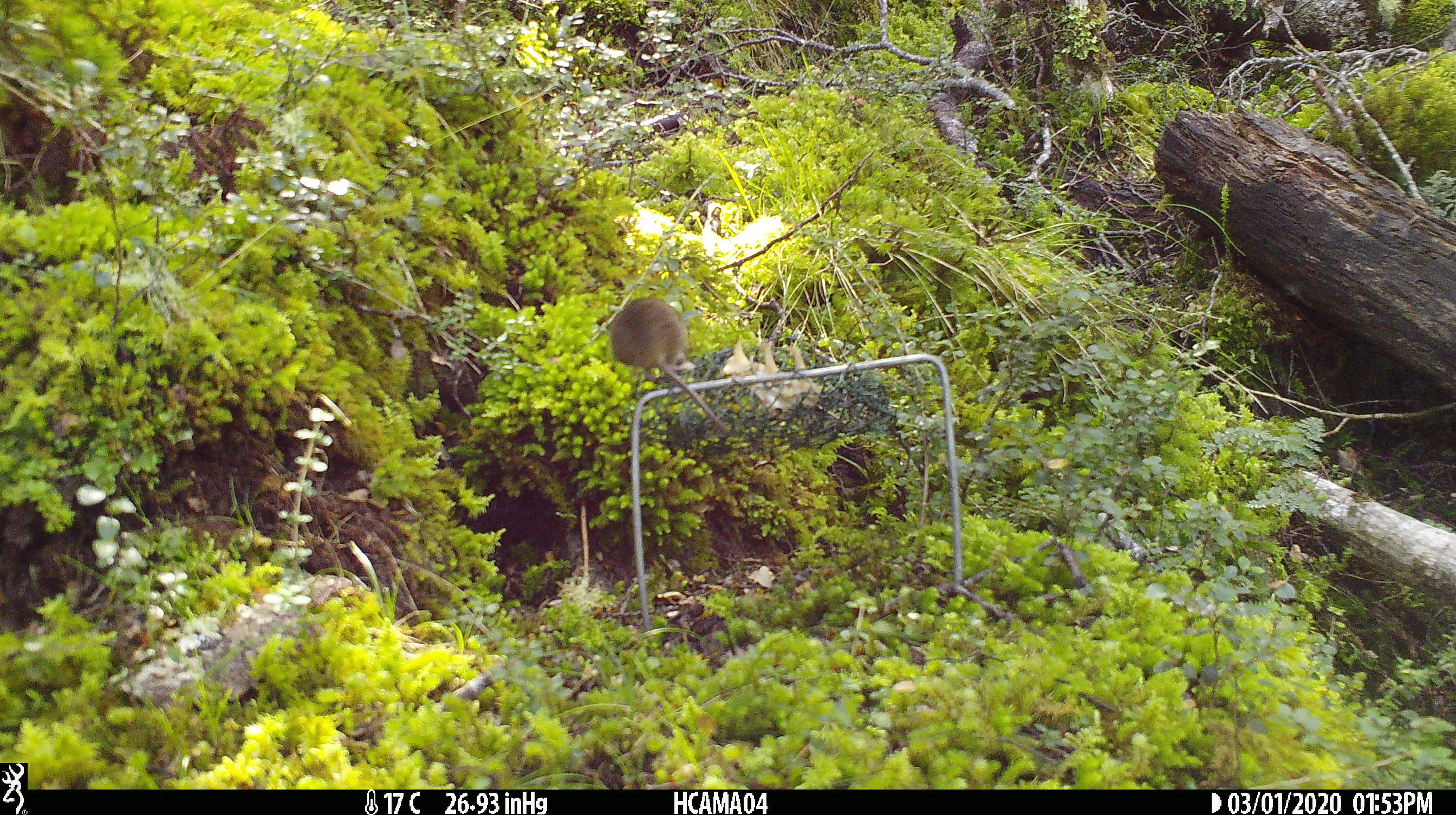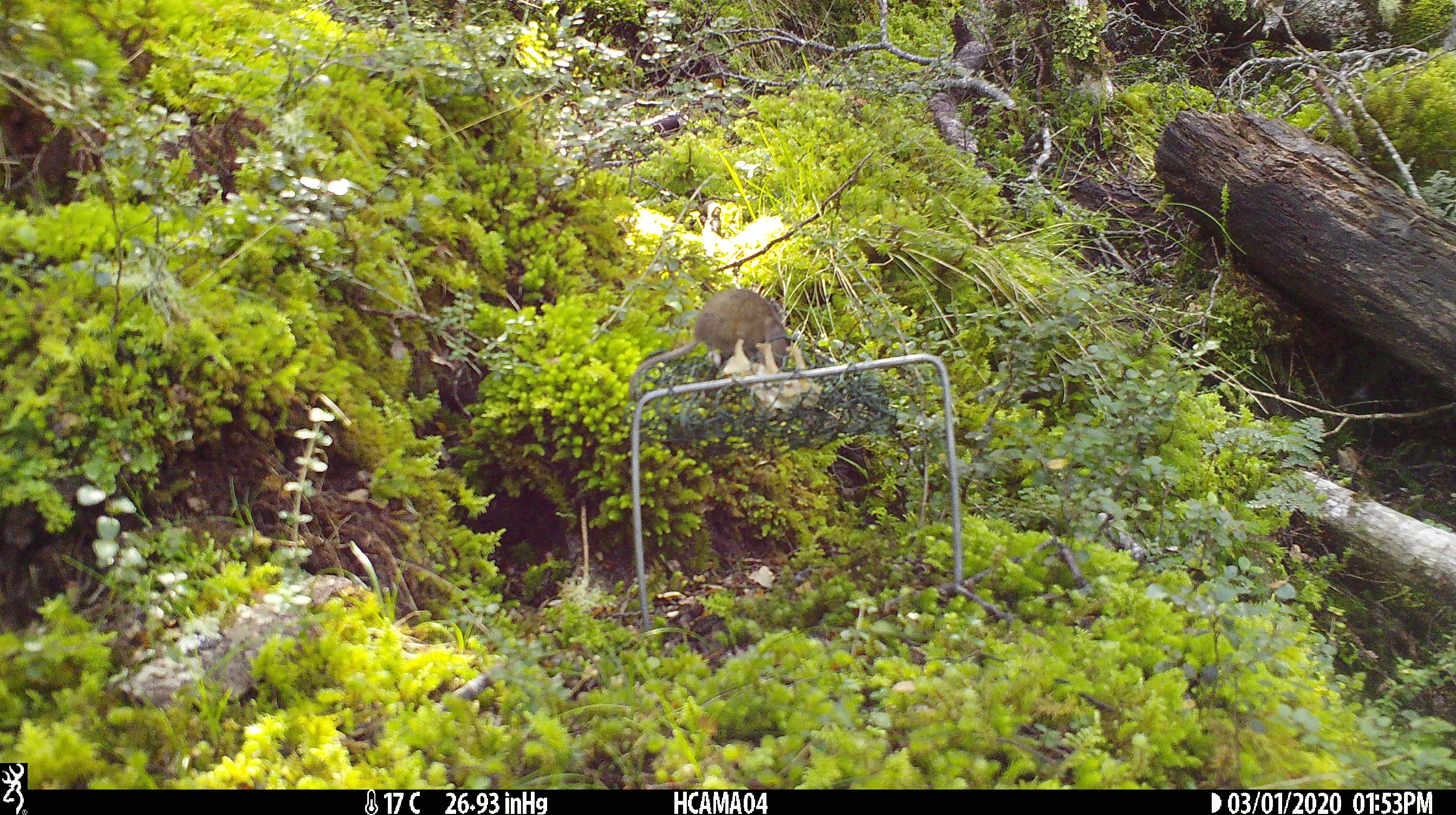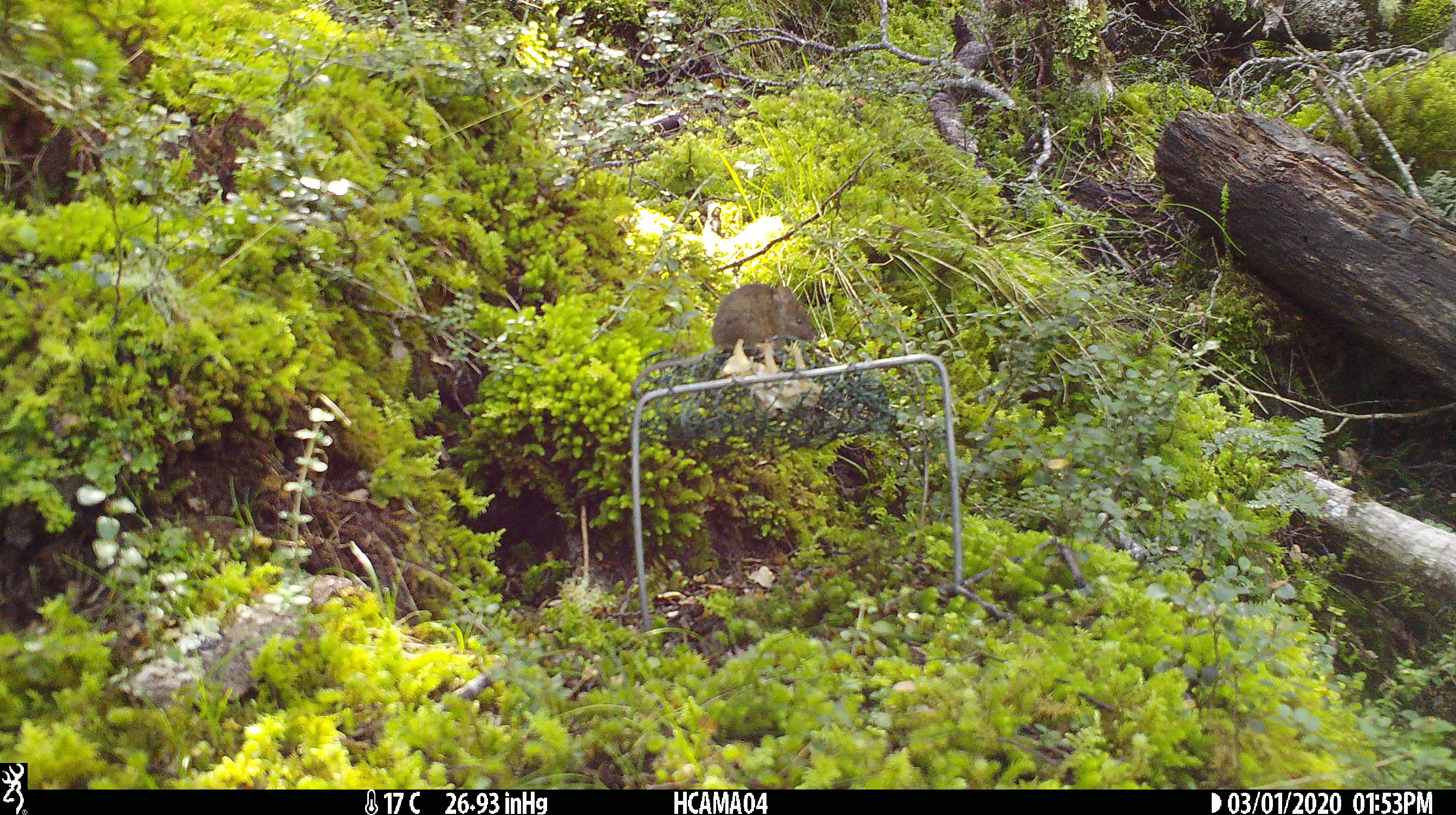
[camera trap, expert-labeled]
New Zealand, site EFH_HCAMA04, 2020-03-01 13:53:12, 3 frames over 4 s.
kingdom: Animalia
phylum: Chordata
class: Mammalia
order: Rodentia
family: Muridae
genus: Mus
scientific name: Mus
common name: mouse